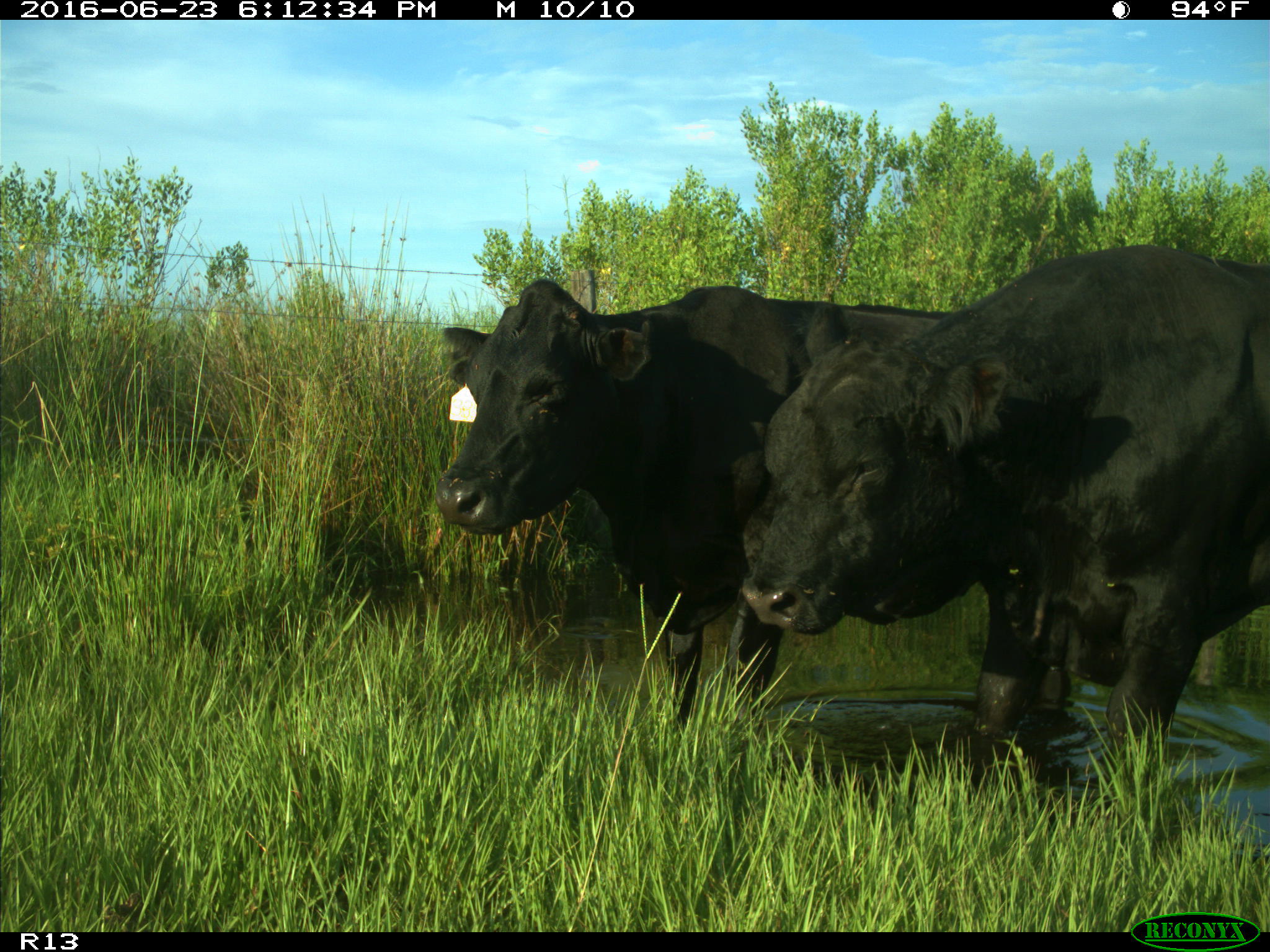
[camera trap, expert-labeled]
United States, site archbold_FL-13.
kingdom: Animalia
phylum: Chordata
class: Mammalia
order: Artiodactyla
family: Bovidae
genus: Bos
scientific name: Bos taurus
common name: domestic cow